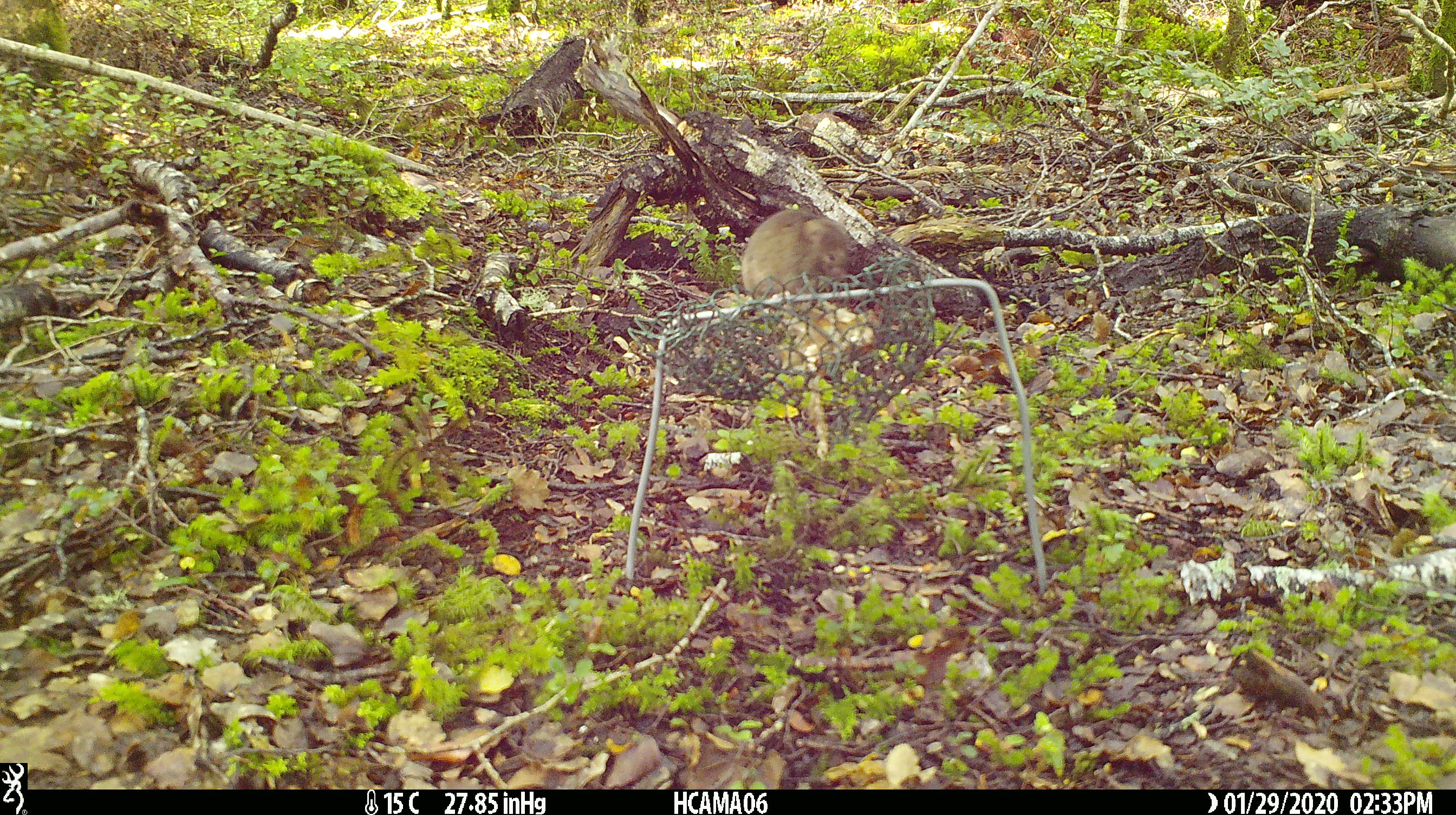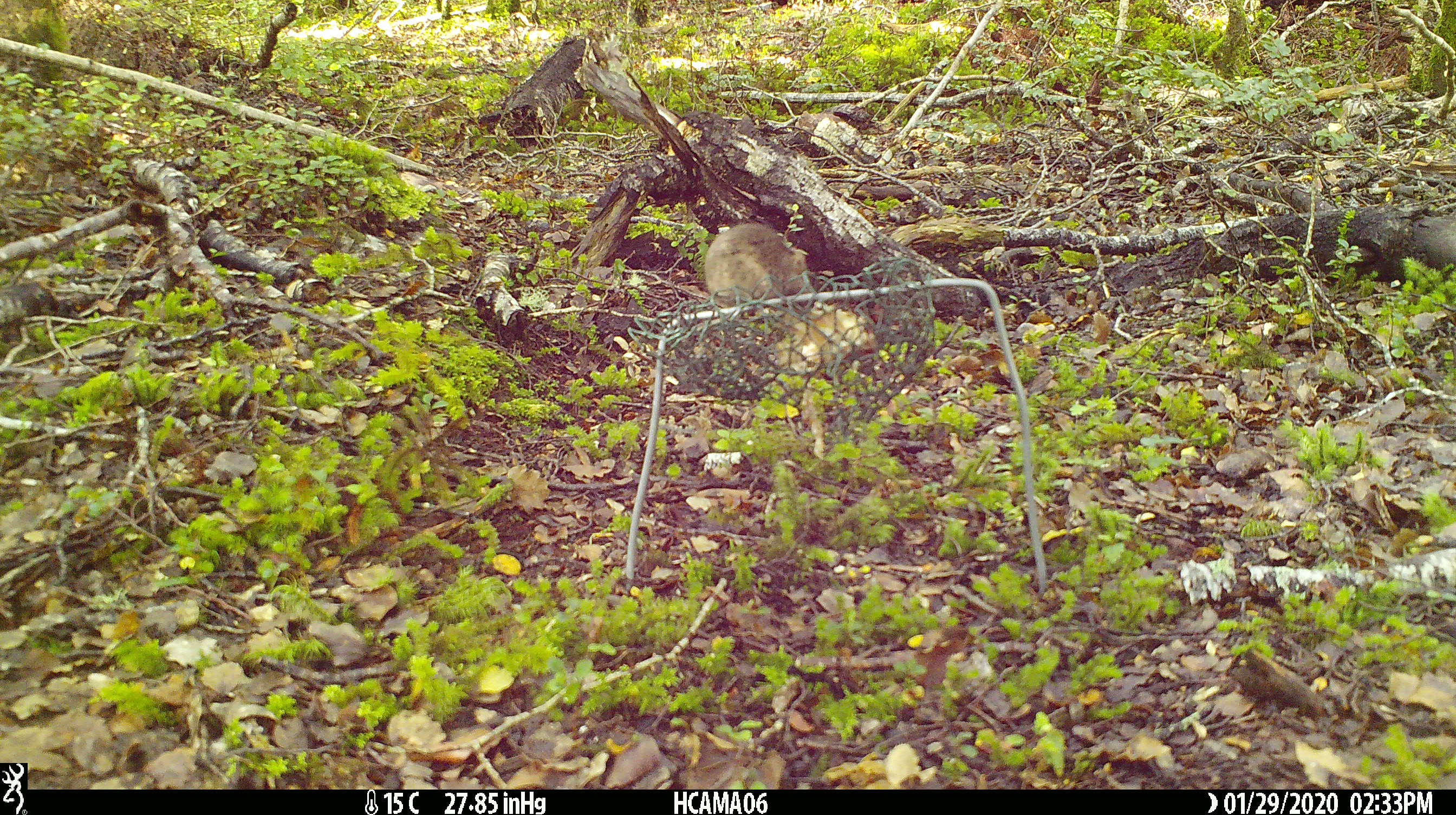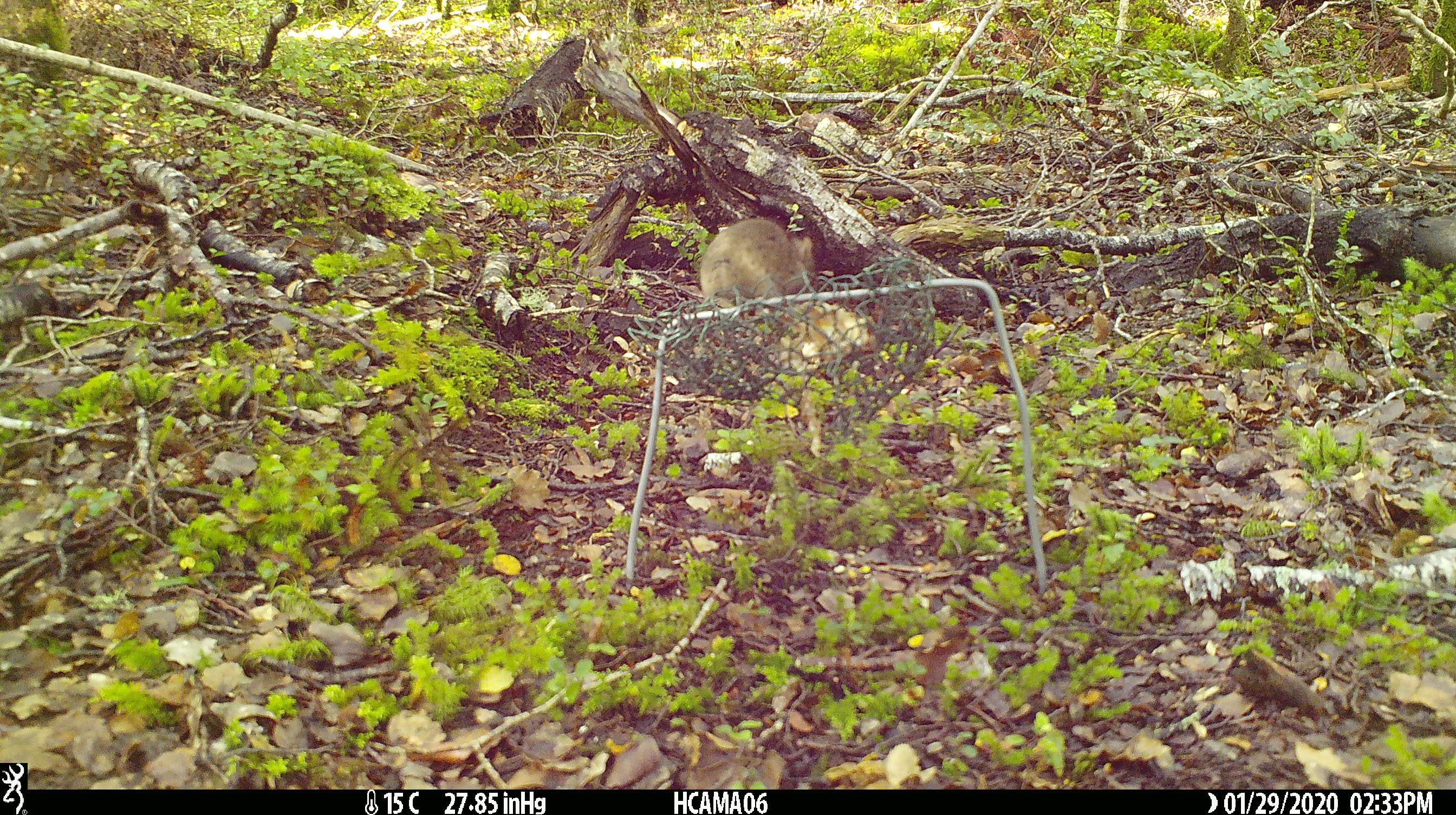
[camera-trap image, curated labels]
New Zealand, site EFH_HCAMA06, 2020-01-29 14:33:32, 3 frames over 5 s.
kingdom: Animalia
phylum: Chordata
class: Mammalia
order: Rodentia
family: Muridae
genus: Mus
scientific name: Mus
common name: mouse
Mouse (Mus).